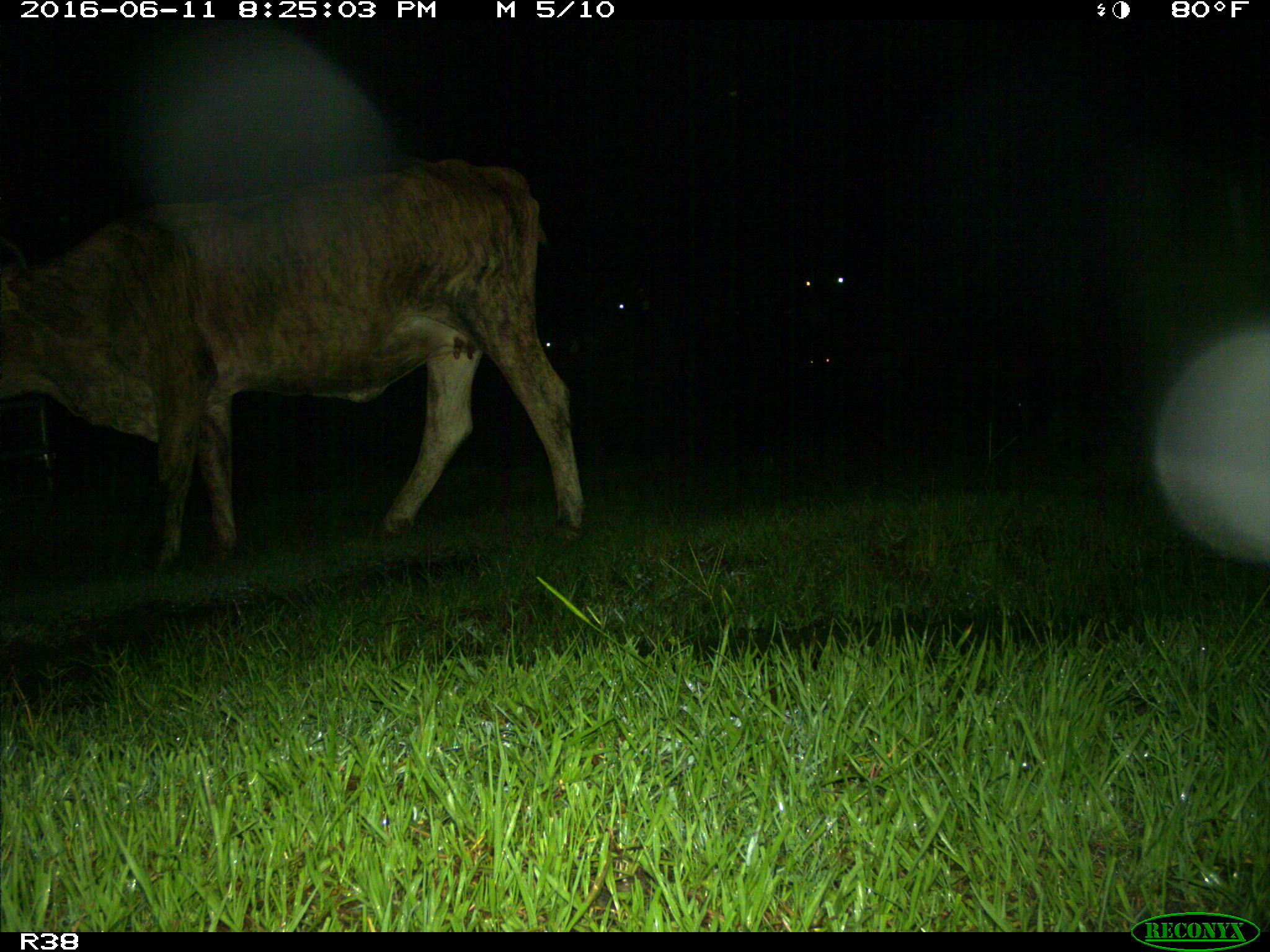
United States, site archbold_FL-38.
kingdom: Animalia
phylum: Chordata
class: Mammalia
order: Artiodactyla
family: Bovidae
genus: Bos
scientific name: Bos taurus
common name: domestic cow